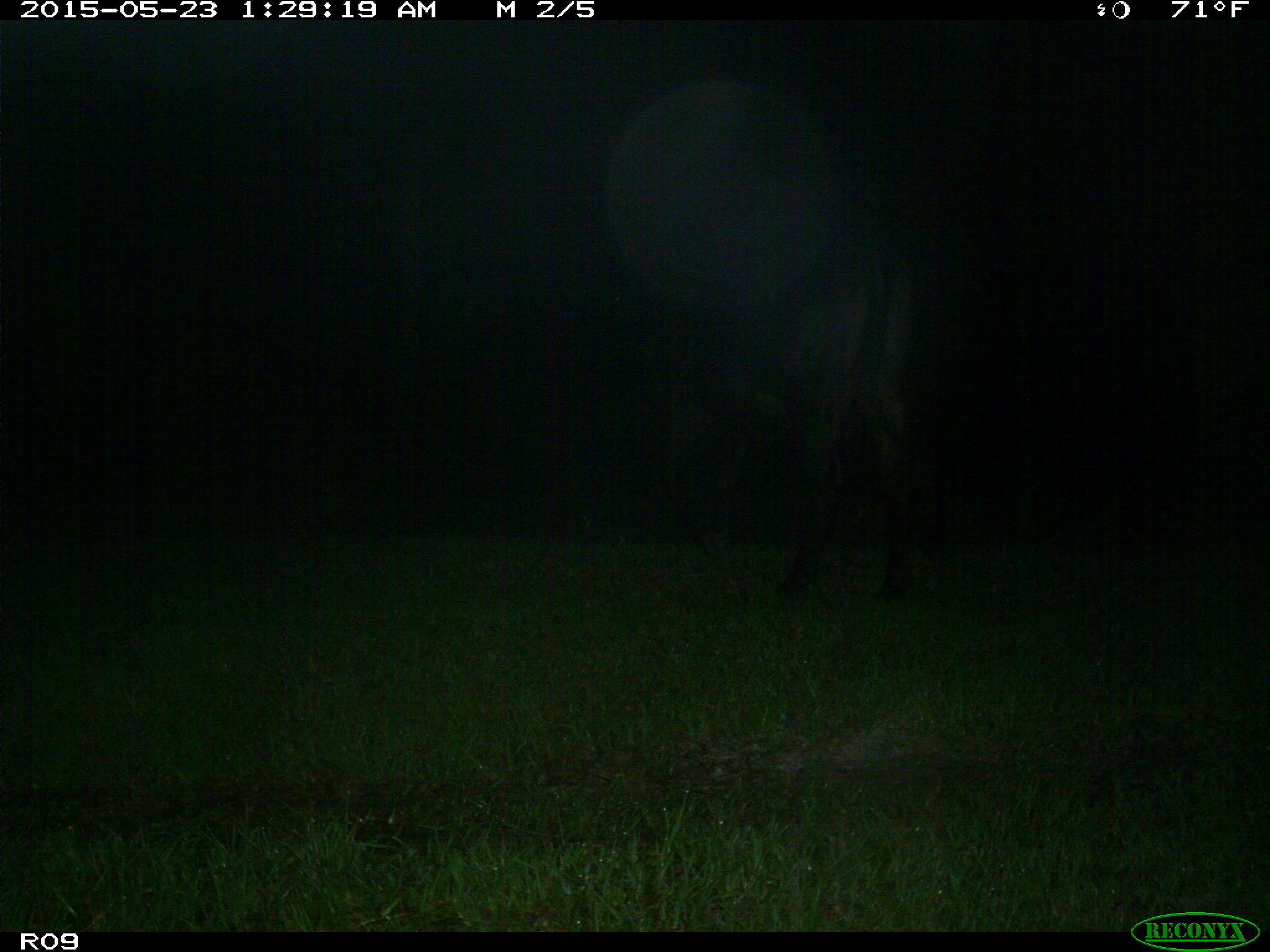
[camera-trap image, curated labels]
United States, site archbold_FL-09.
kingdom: Animalia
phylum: Chordata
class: Mammalia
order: Artiodactyla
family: Bovidae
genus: Bos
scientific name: Bos taurus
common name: domestic cow